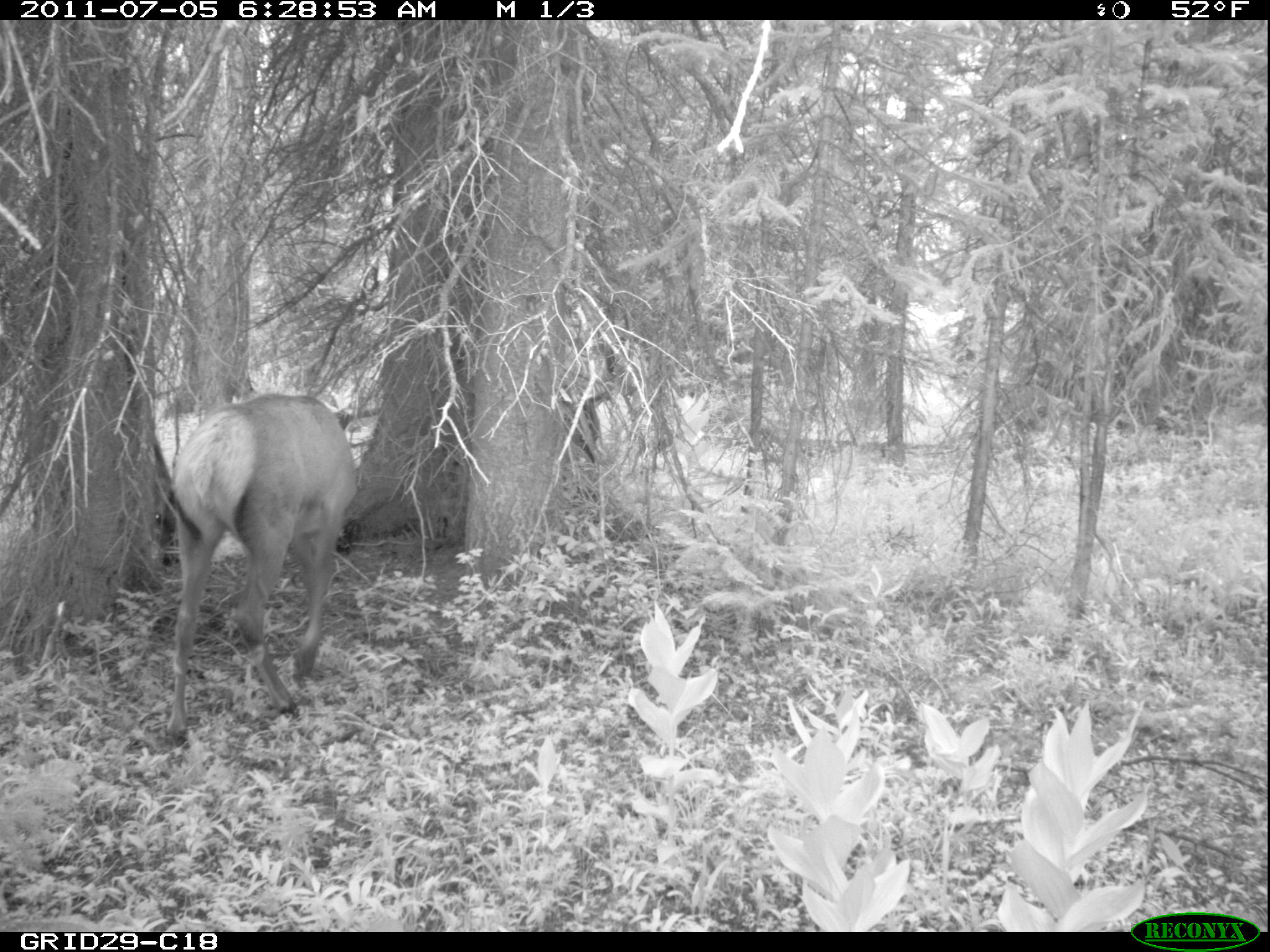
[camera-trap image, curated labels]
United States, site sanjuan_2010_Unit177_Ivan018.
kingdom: Animalia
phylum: Chordata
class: Mammalia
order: Artiodactyla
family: Cervidae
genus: Cervus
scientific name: Cervus elaphus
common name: red deer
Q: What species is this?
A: Cervus elaphus (red deer).